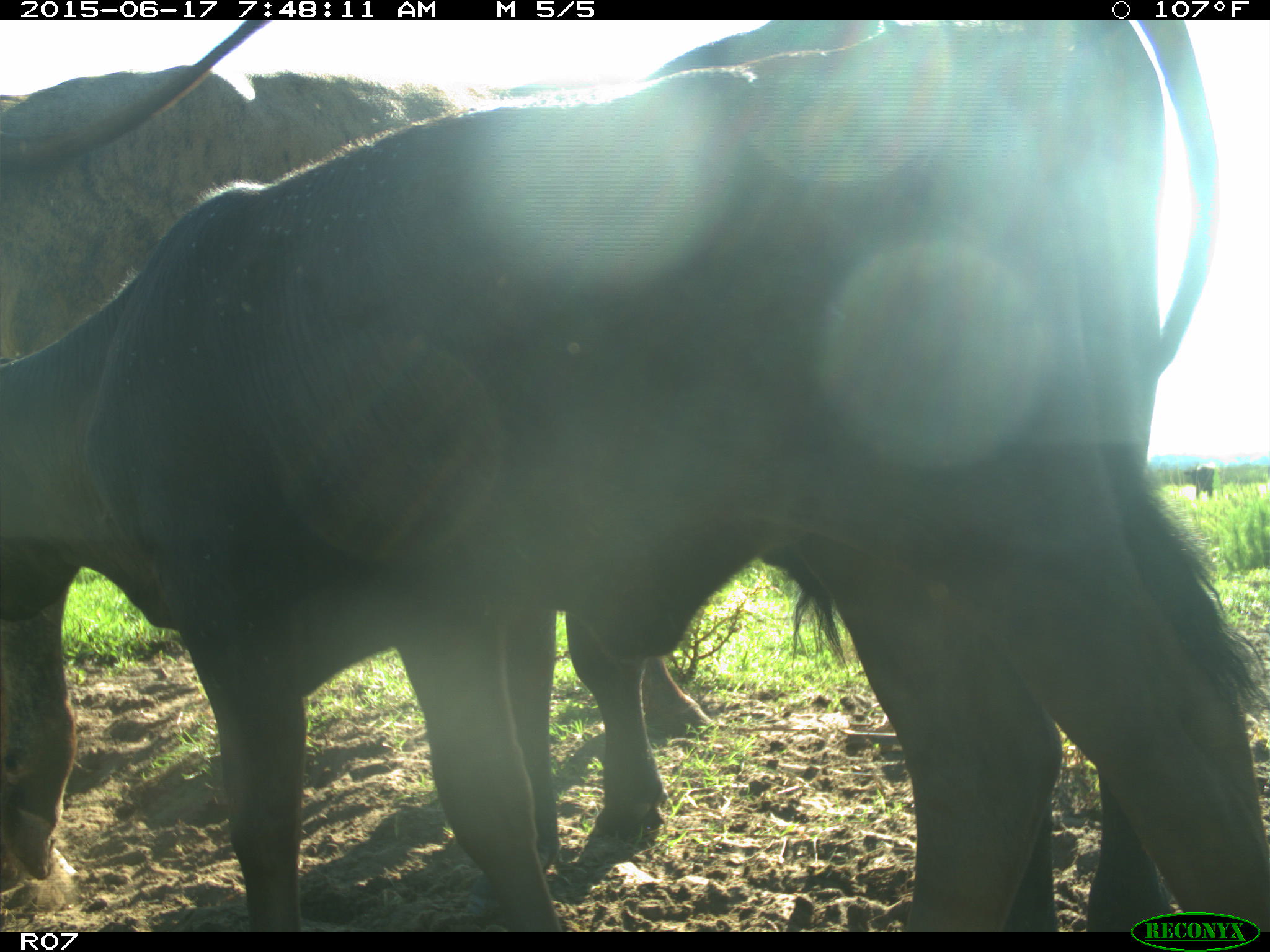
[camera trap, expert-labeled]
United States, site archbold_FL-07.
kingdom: Animalia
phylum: Chordata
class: Mammalia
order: Artiodactyla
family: Bovidae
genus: Bos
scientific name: Bos taurus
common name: domestic cow